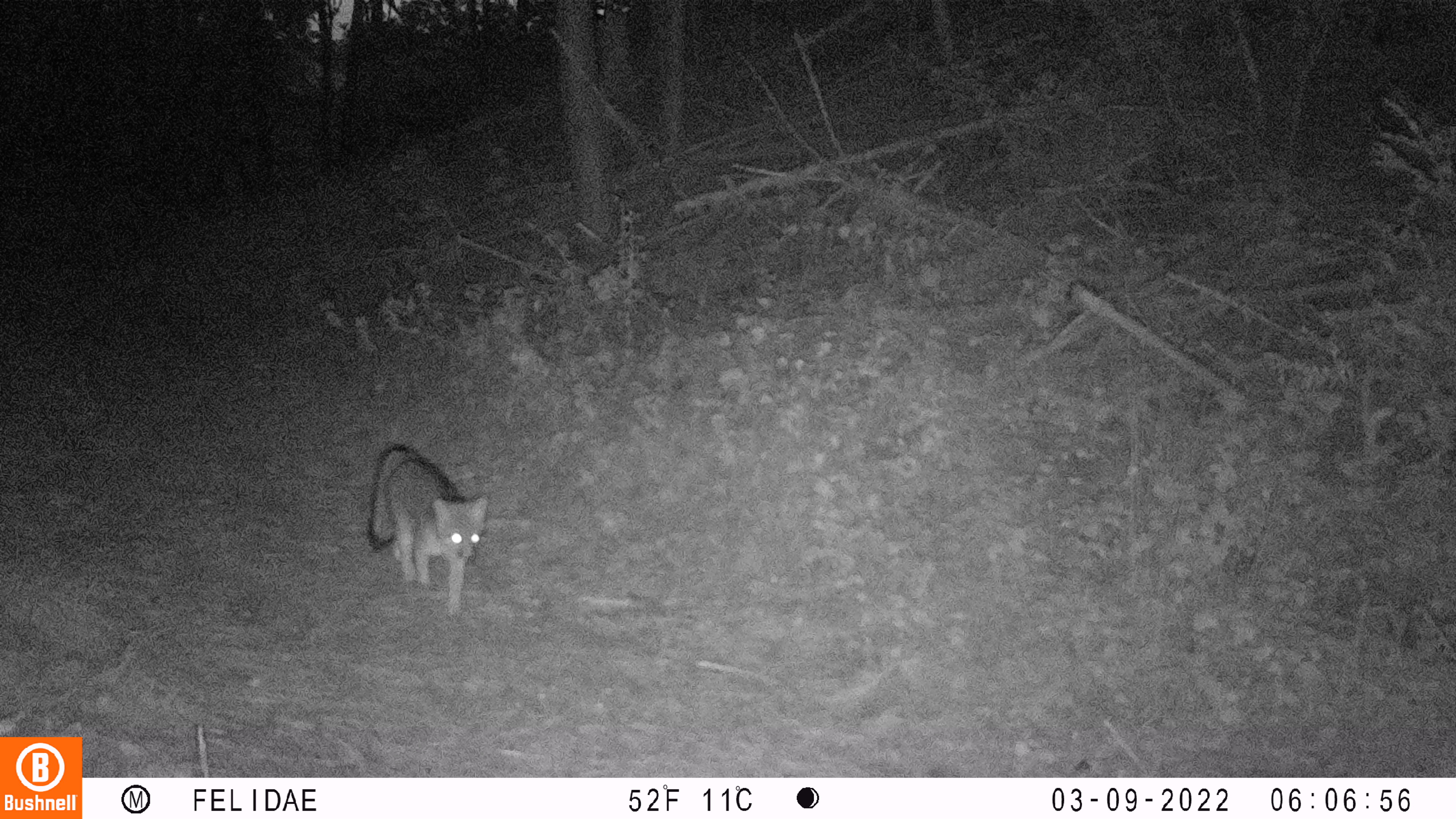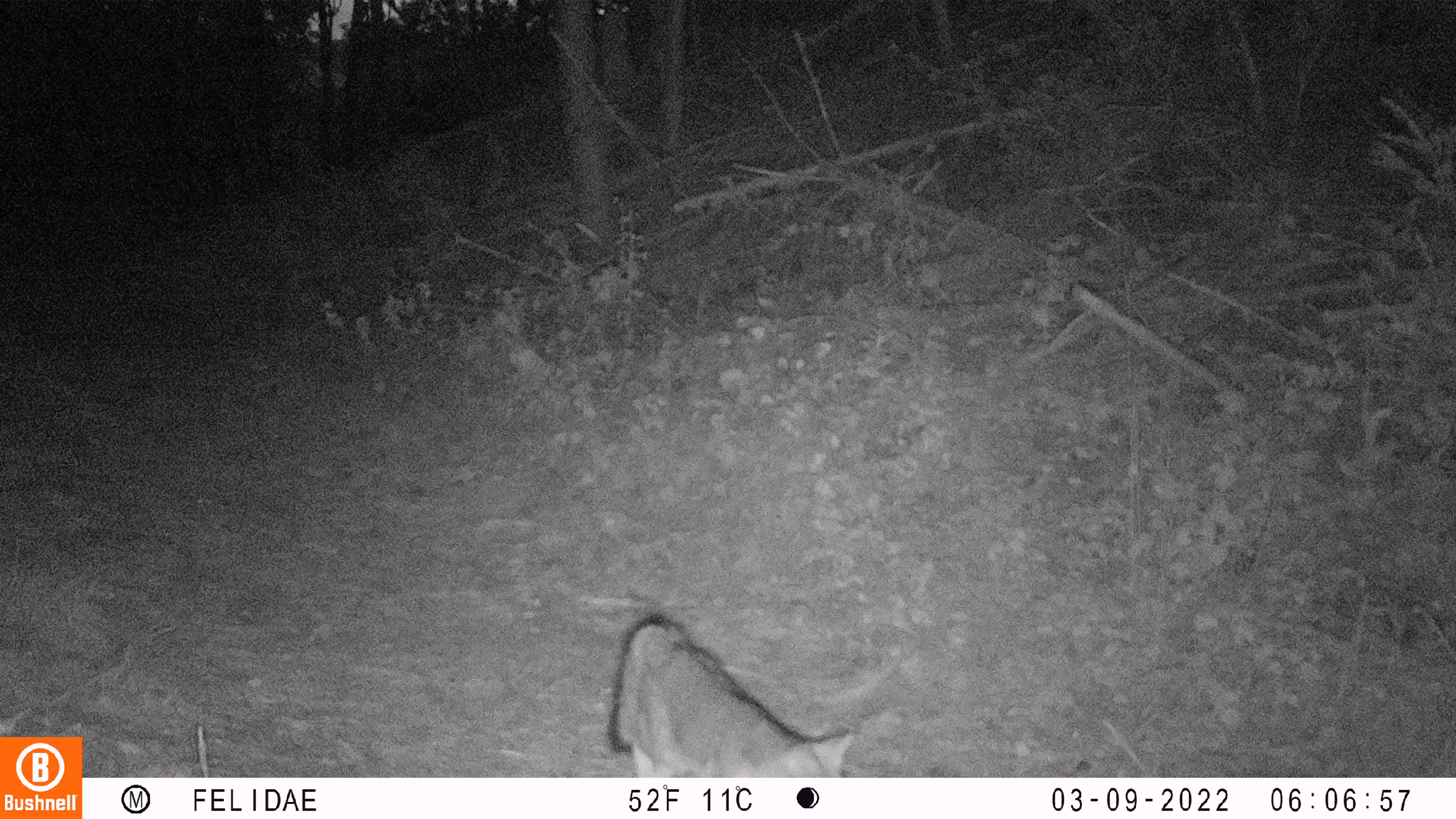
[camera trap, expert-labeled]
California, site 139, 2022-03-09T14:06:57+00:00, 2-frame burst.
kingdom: Animalia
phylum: Chordata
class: Mammalia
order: Carnivora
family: Canidae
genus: Urocyon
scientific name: Urocyon cinereoargenteus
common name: gray fox